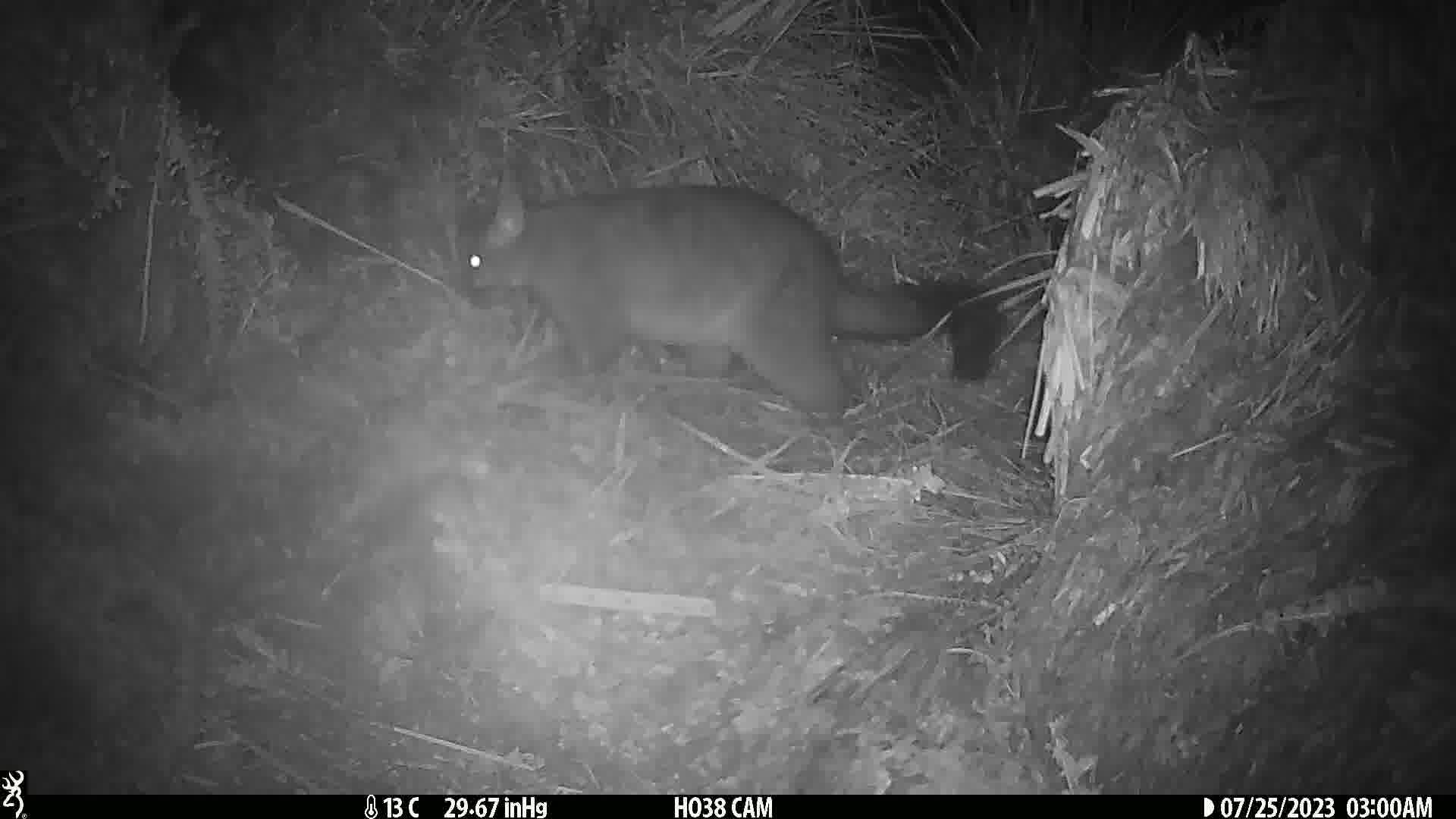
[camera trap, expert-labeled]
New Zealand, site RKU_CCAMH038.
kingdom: Animalia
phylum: Chordata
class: Mammalia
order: Diprotodontia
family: Phalangeridae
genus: Trichosurus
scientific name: Trichosurus vulpecula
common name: common brushtail possum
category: possum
Possum (common brushtail possum) (Trichosurus vulpecula).